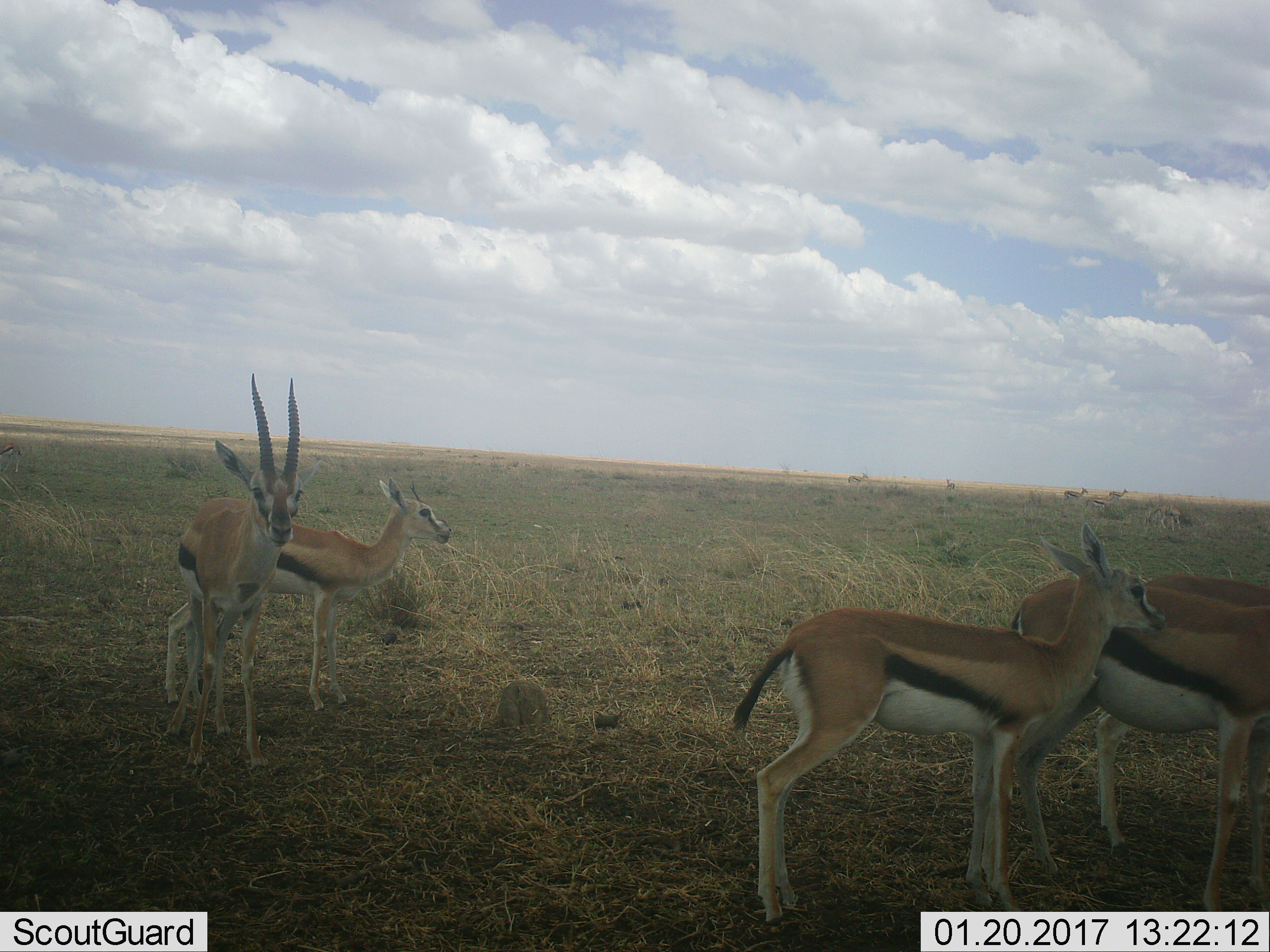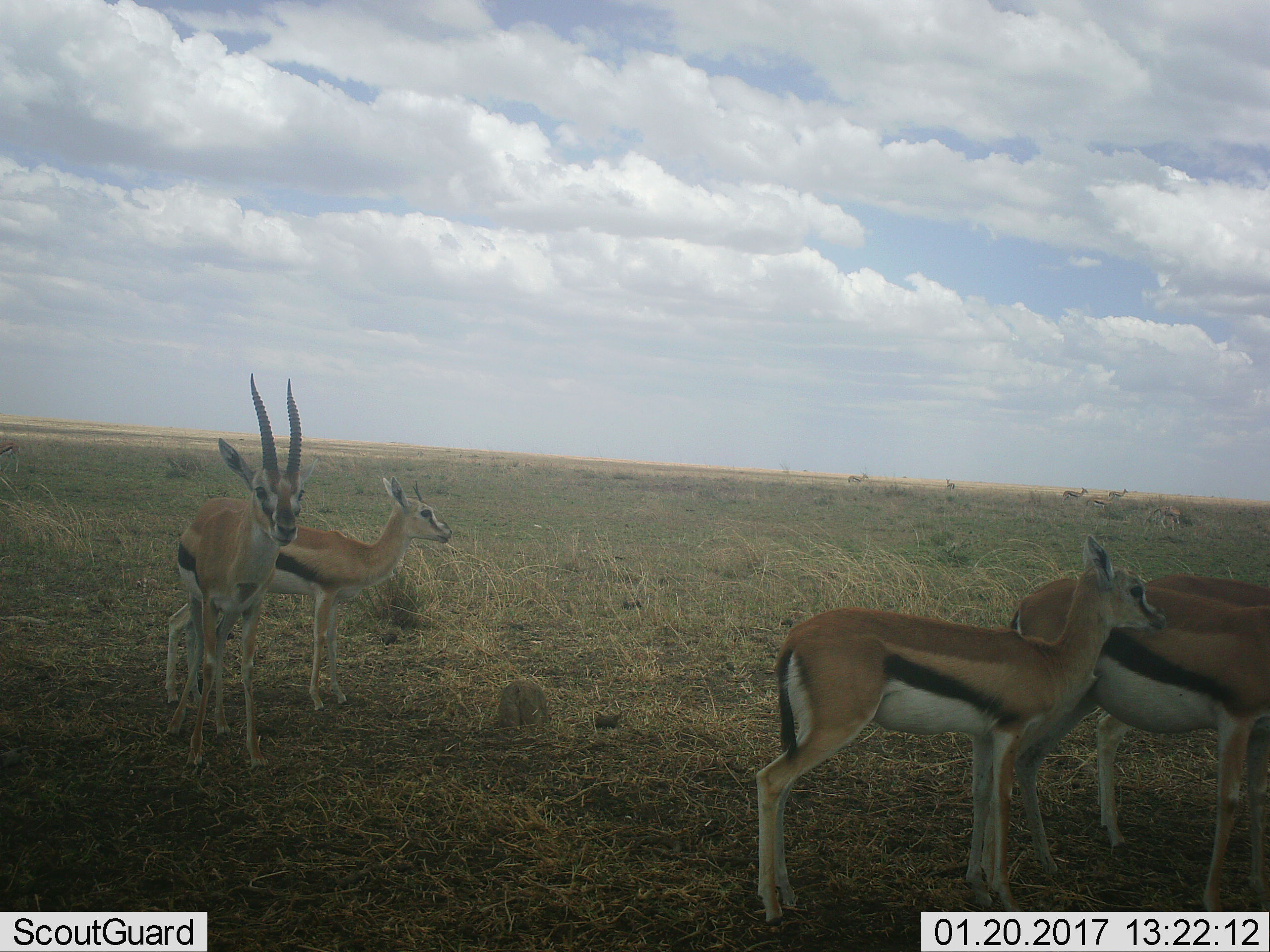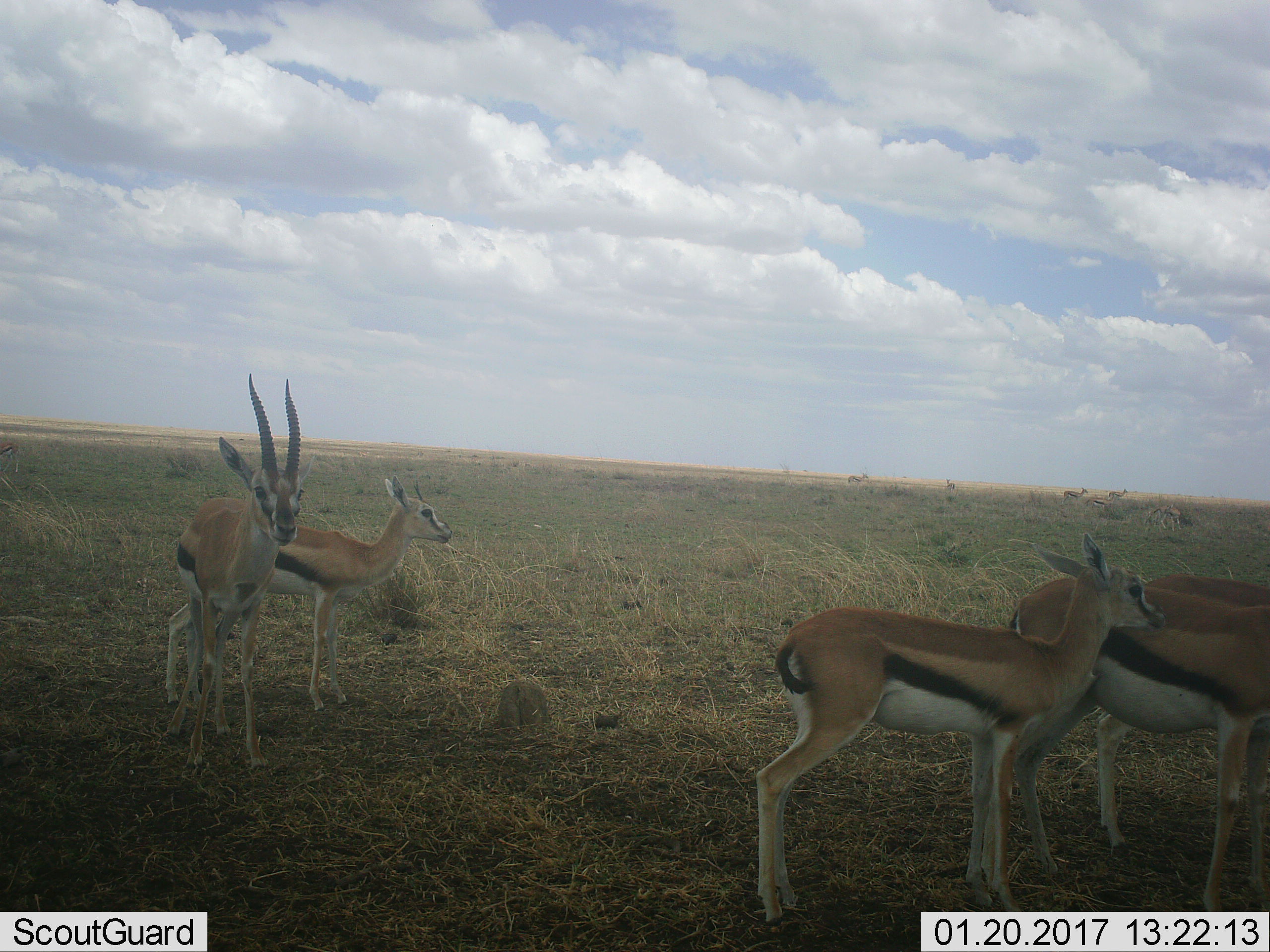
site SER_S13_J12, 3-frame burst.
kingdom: Animalia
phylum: Chordata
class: Mammalia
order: Artiodactyla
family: Bovidae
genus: Eudorcas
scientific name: Eudorcas thomsonii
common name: thomson's gazelle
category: gazellethomsons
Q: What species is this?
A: Gazellethomsons (thomson's gazelle) (Eudorcas thomsonii).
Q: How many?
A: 11-50.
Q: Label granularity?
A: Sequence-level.